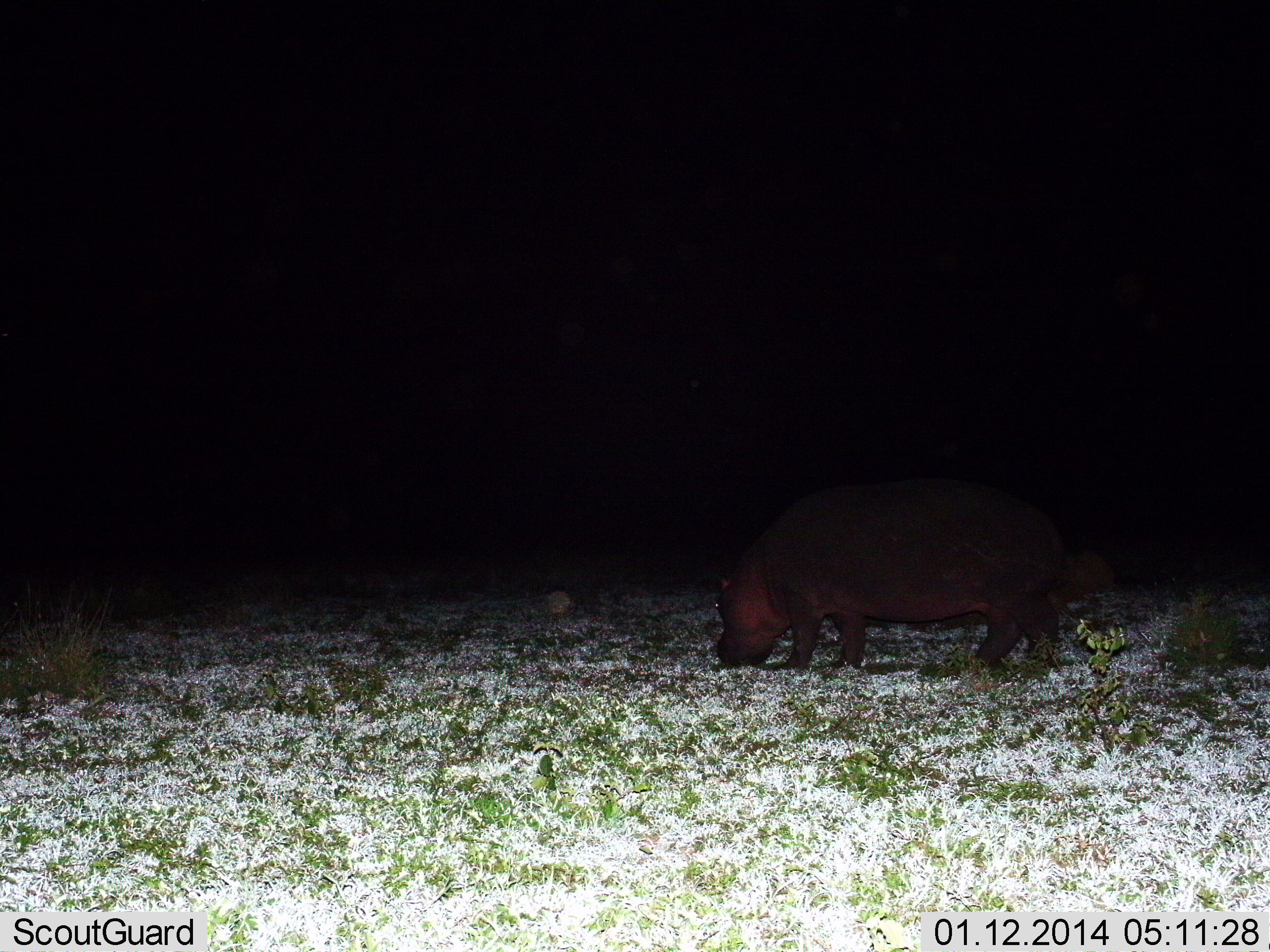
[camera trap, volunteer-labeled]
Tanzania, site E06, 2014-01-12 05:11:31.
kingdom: Animalia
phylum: Chordata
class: Mammalia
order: Artiodactyla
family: Hippopotamidae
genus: Hippopotamus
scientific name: Hippopotamus amphibius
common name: hippopotamus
Hippopotamus (Hippopotamus amphibius), count 1. Behavior (volunteer vote fractions): standing 20%, resting 0%, moving 0%, interacting 0%. Young present (vote fraction): 0%. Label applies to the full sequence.